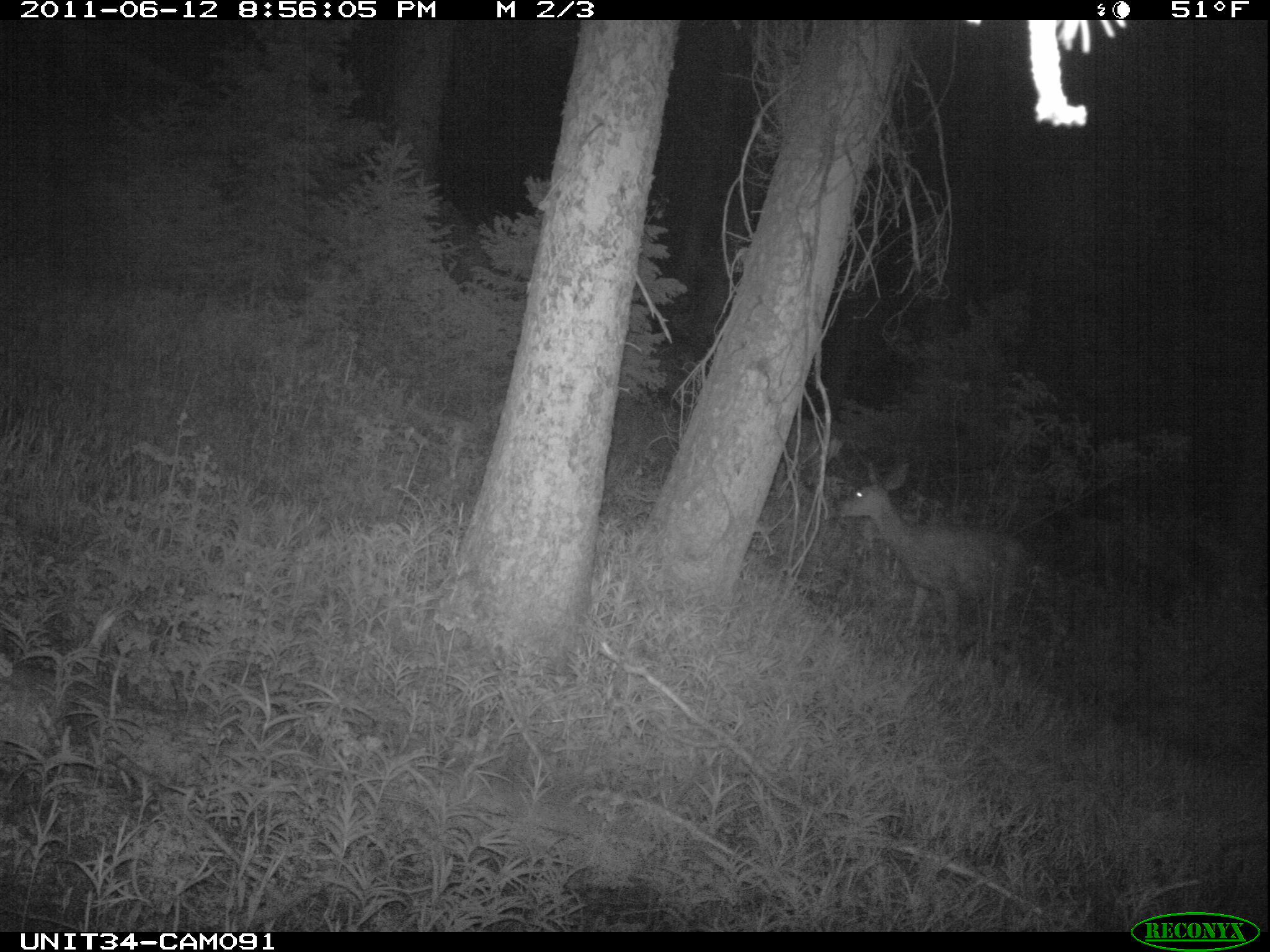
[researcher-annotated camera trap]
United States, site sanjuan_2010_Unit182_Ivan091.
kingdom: Animalia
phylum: Chordata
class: Mammalia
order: Artiodactyla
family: Cervidae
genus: Odocoileus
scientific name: Odocoileus hemionus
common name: mule deer